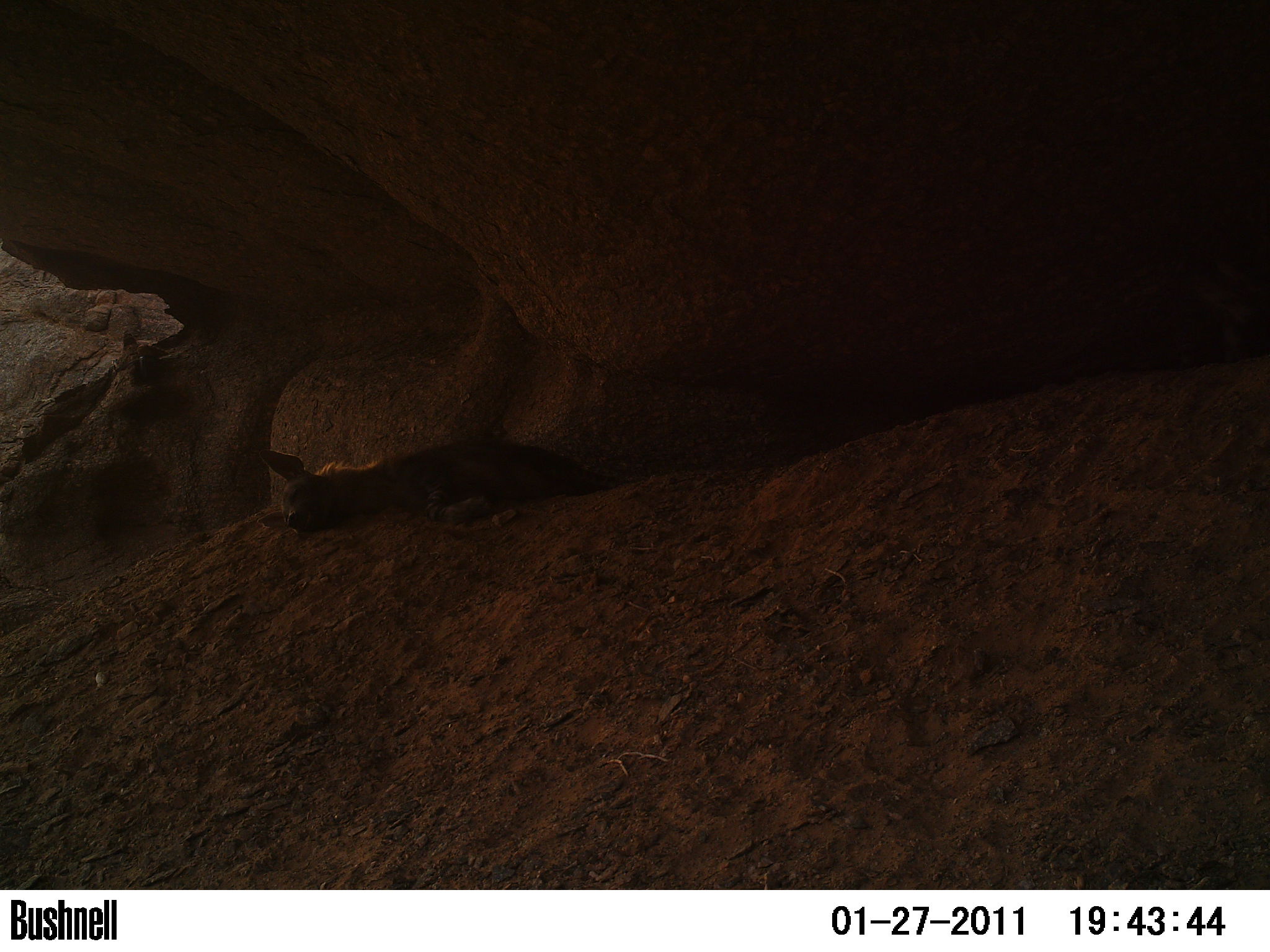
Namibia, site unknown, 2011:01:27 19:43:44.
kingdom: Animalia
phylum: Chordata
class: Mammalia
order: Carnivora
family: Hyaenidae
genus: Parahyaena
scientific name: Parahyaena brunnea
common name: brown hyena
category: hyaena brunnea